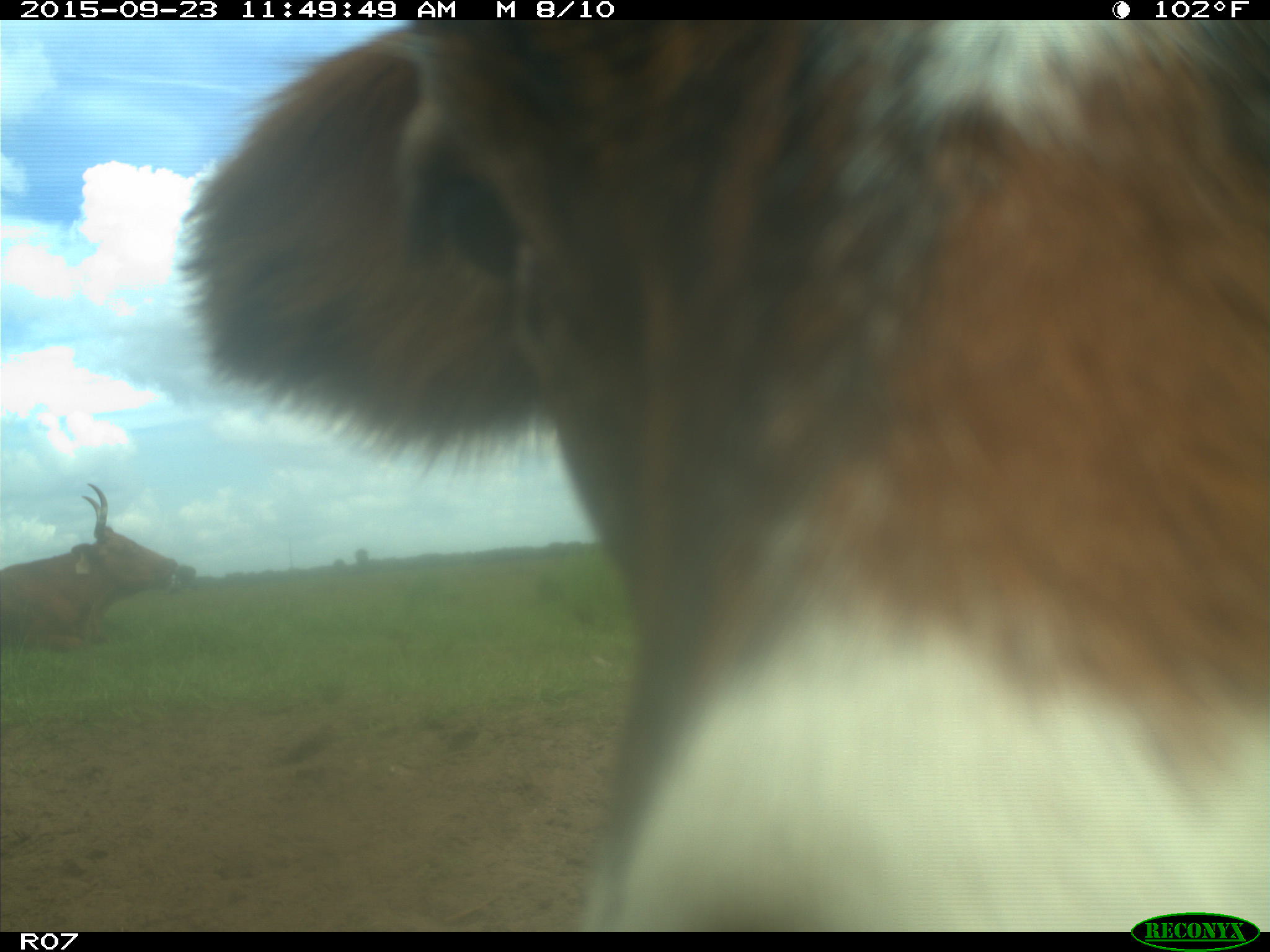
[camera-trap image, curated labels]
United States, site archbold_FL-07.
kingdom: Animalia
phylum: Chordata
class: Mammalia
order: Artiodactyla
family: Bovidae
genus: Bos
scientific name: Bos taurus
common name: domestic cow